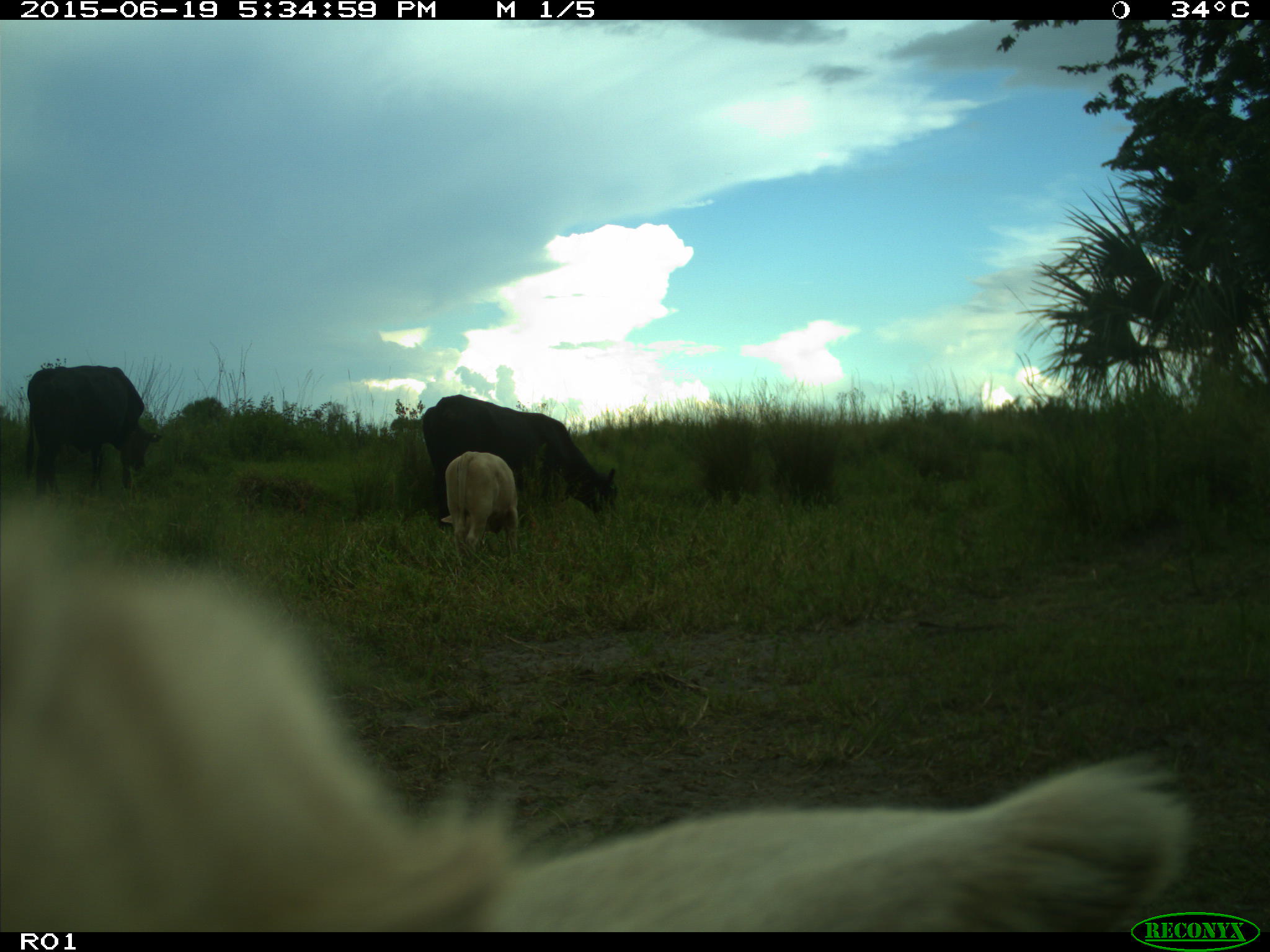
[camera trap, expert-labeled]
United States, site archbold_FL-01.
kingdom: Animalia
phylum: Chordata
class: Mammalia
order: Artiodactyla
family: Bovidae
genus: Bos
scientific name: Bos taurus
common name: domestic cow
Bos taurus (domestic cow).